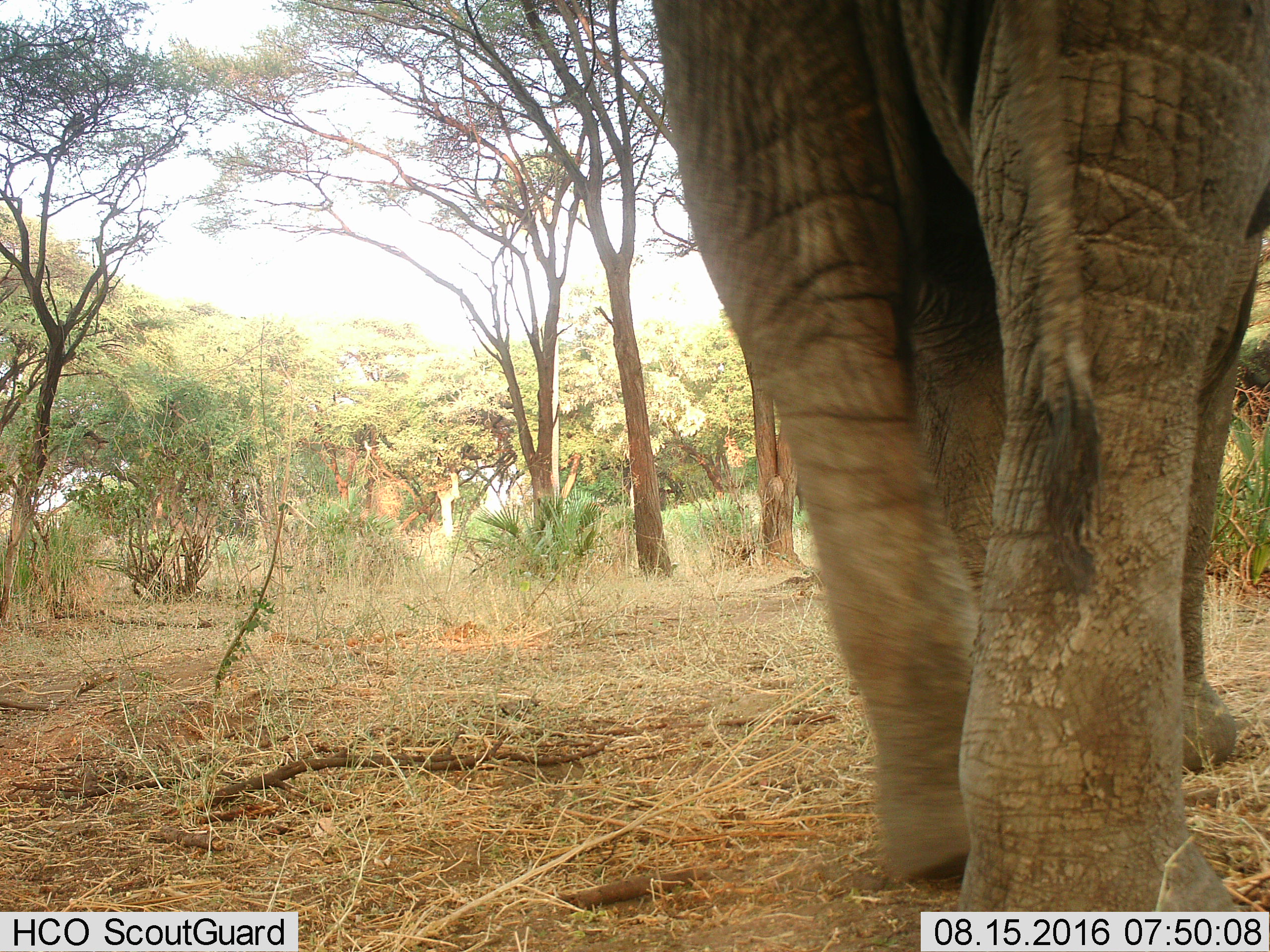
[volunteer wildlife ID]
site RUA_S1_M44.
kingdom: Animalia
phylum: Chordata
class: Mammalia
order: Proboscidea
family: Elephantidae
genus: Loxodonta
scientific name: Loxodonta africana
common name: african bush elephant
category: elephant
Elephant (african bush elephant) (Loxodonta africana), count 1. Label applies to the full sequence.